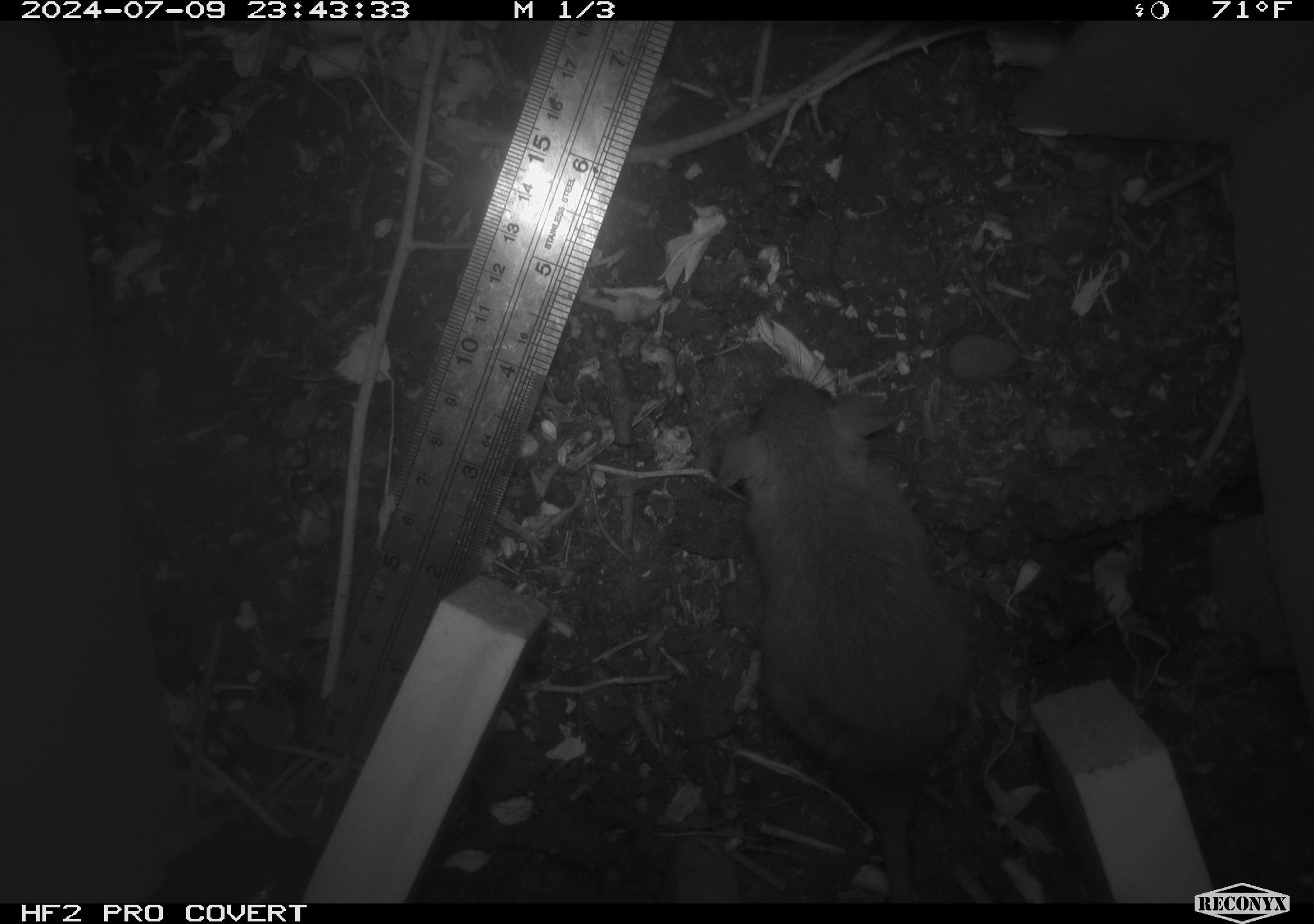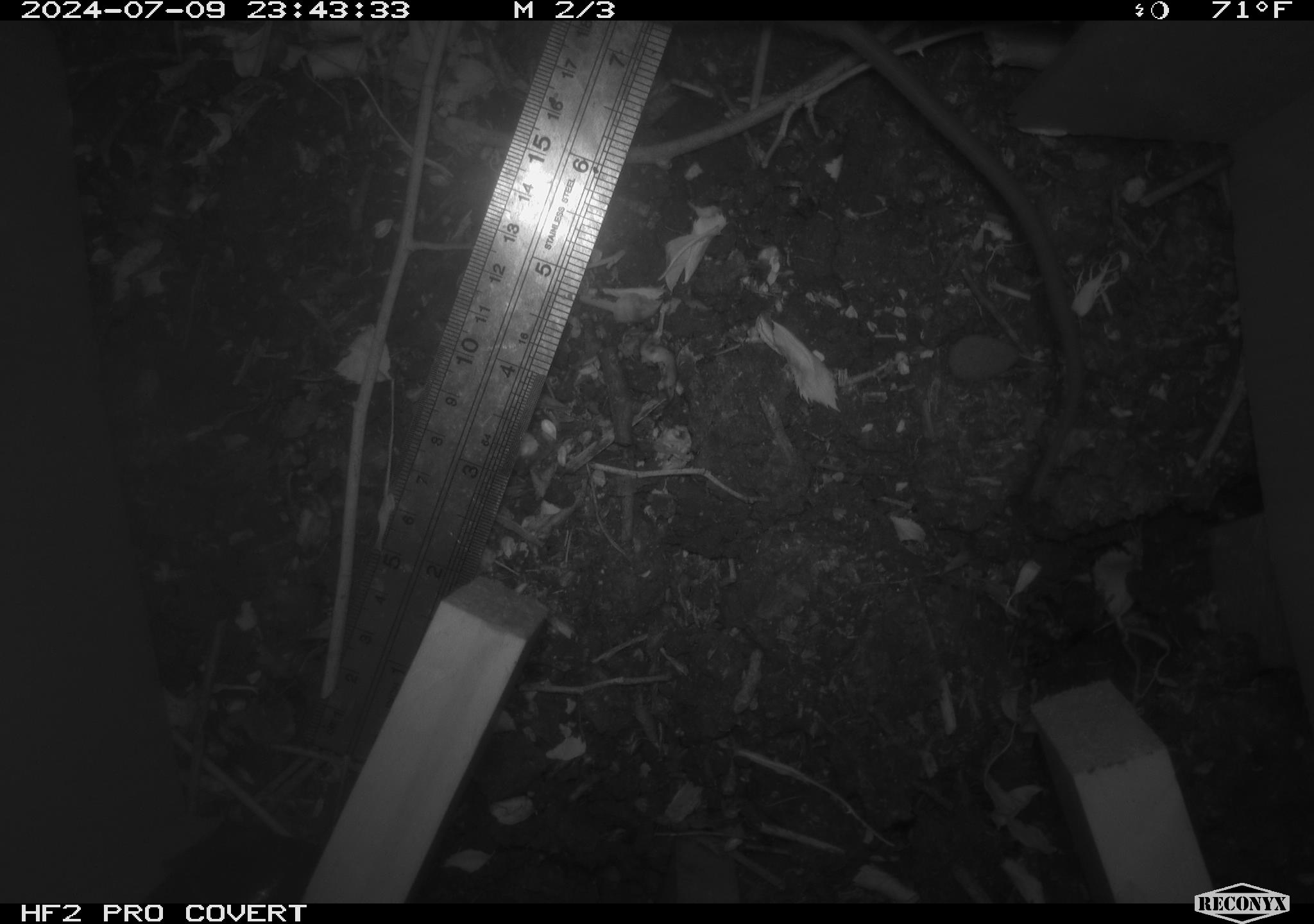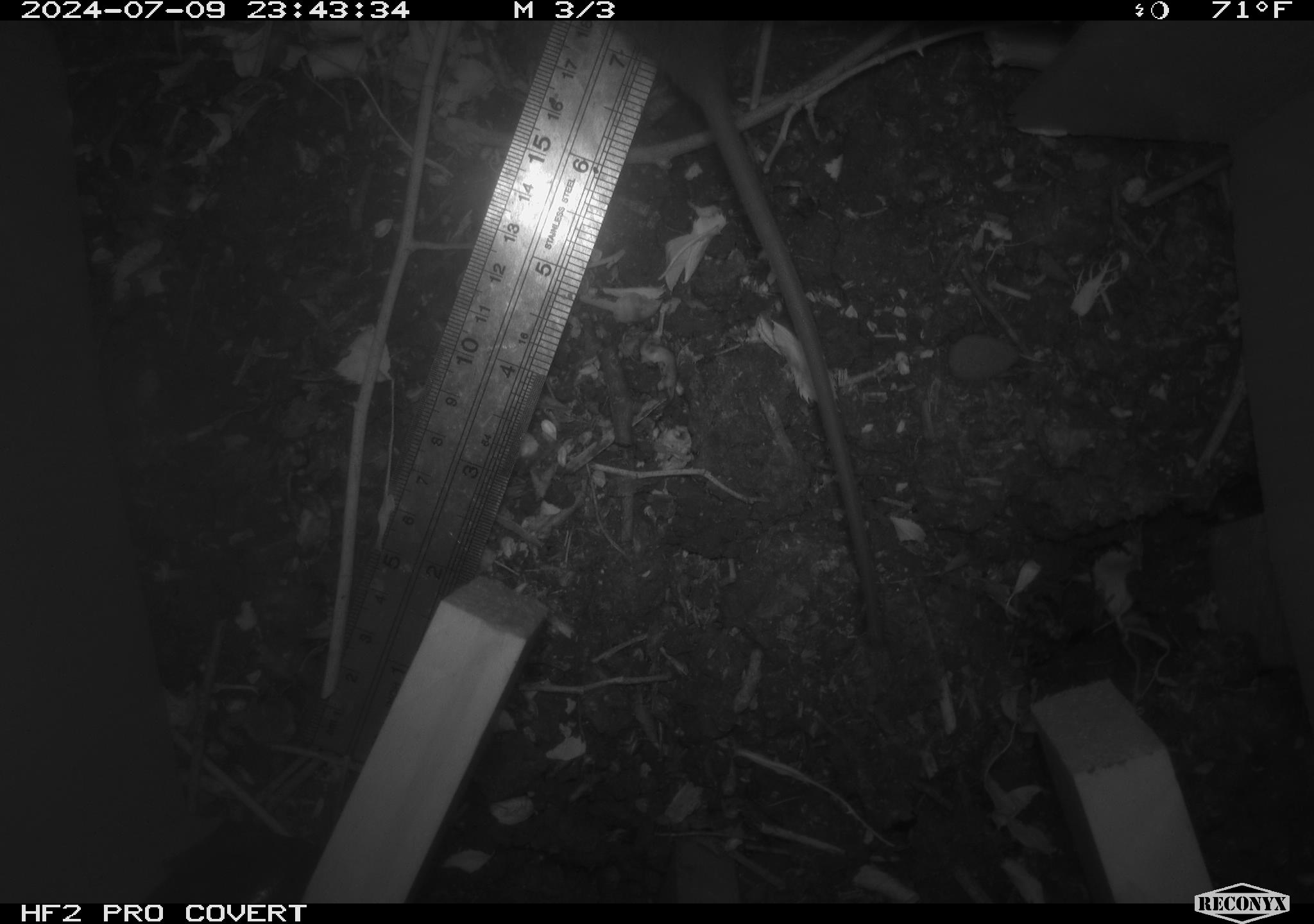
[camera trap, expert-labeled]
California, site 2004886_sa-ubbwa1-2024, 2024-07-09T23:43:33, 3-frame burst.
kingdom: Animalia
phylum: Chordata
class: Mammalia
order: Rodentia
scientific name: Rodentia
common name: mouse species